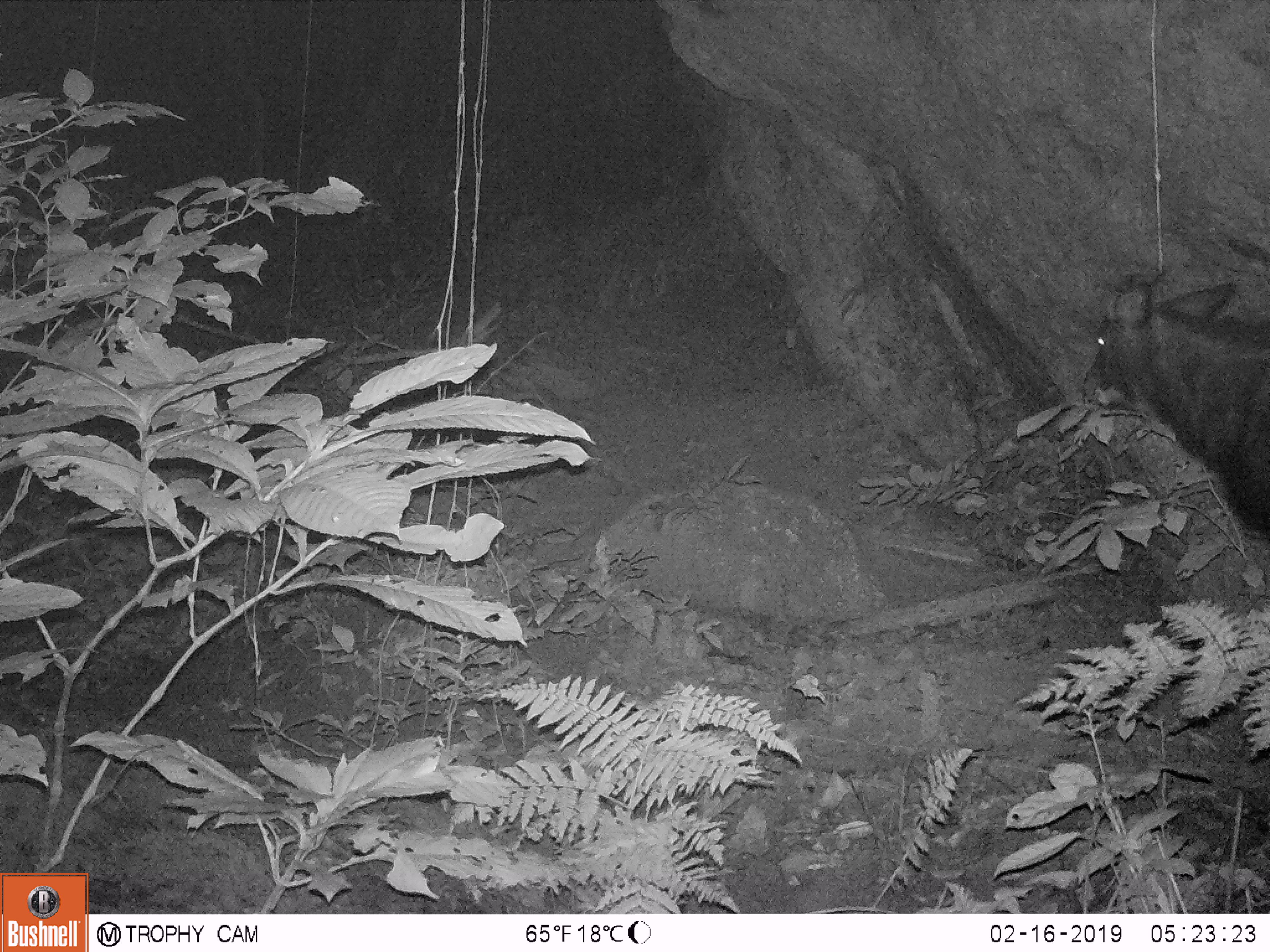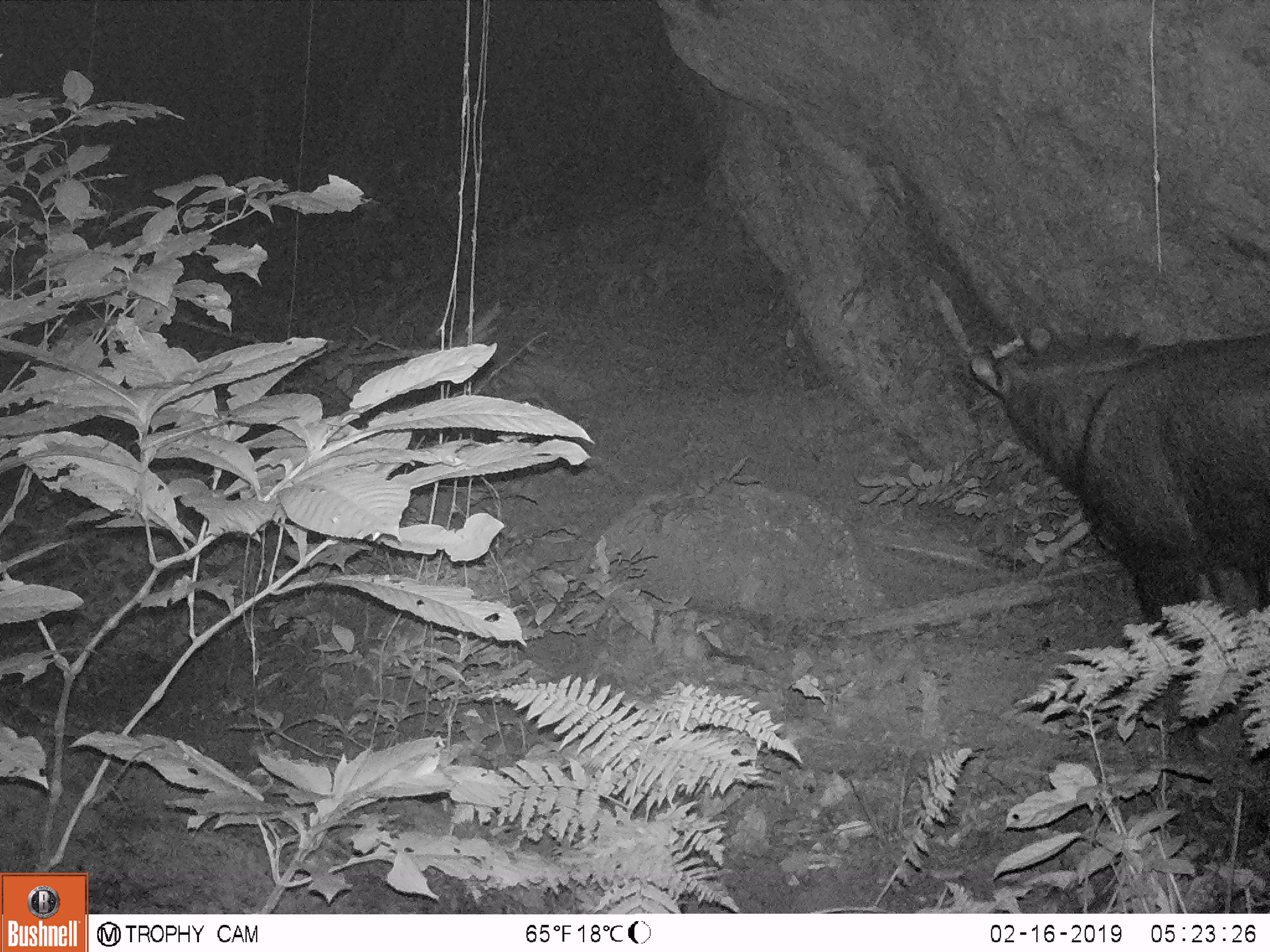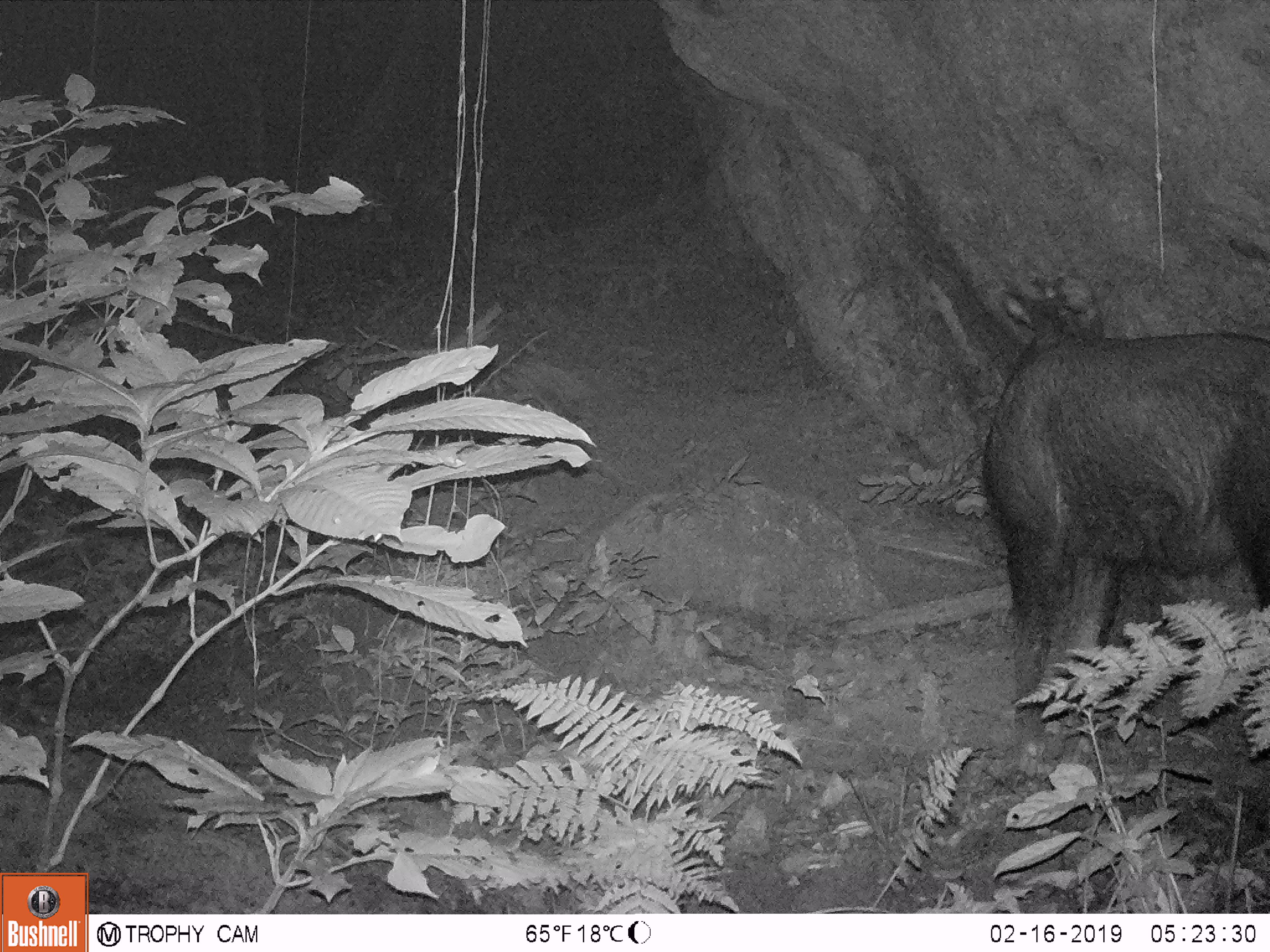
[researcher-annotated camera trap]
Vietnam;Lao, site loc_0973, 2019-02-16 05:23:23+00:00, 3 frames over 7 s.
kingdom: Animalia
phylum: Chordata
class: Mammalia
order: Artiodactyla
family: Bovidae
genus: Capricornis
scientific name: Capricornis sumatraensis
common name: chinese serow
Chinese serow (Capricornis sumatraensis). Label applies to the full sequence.